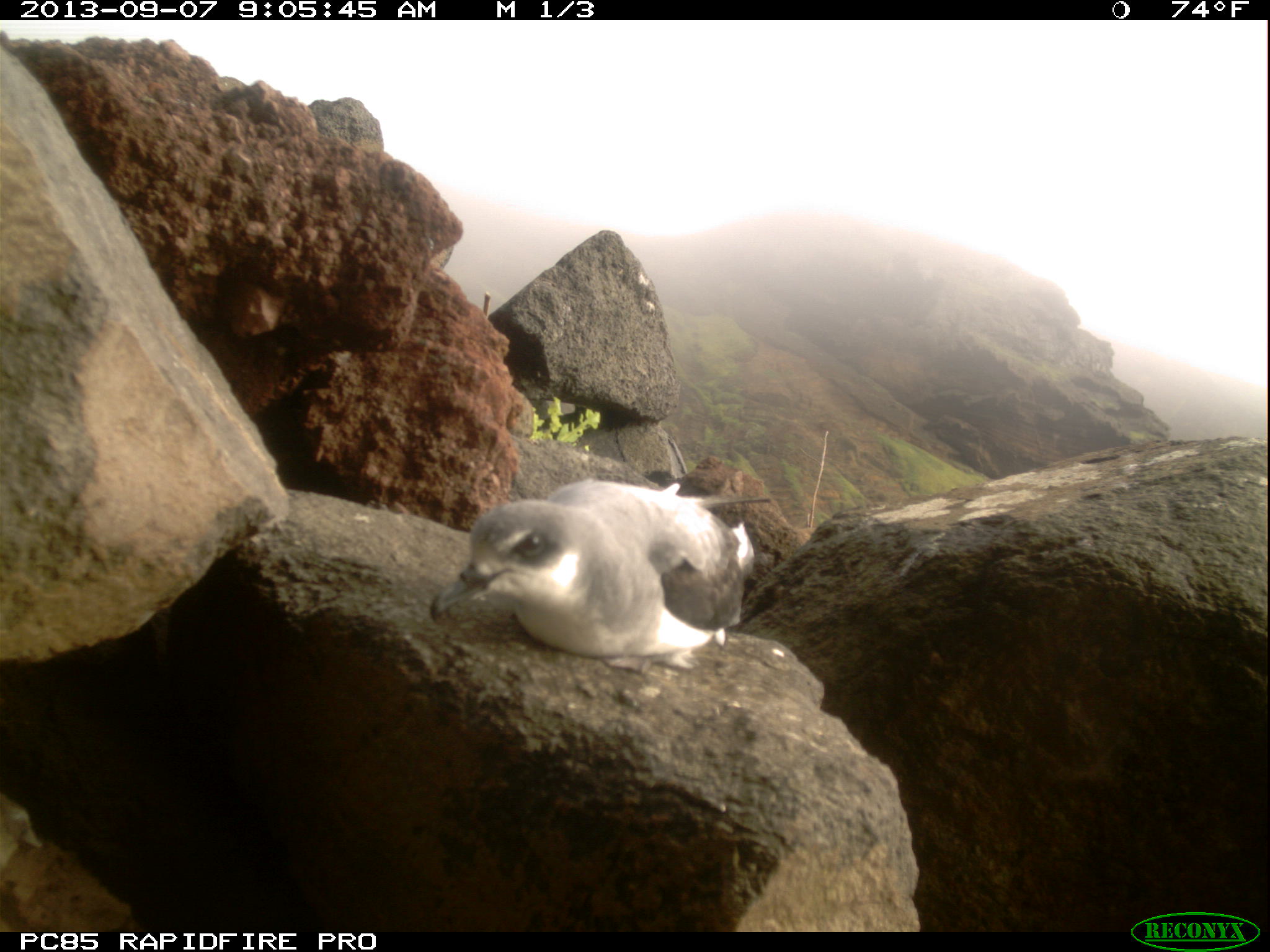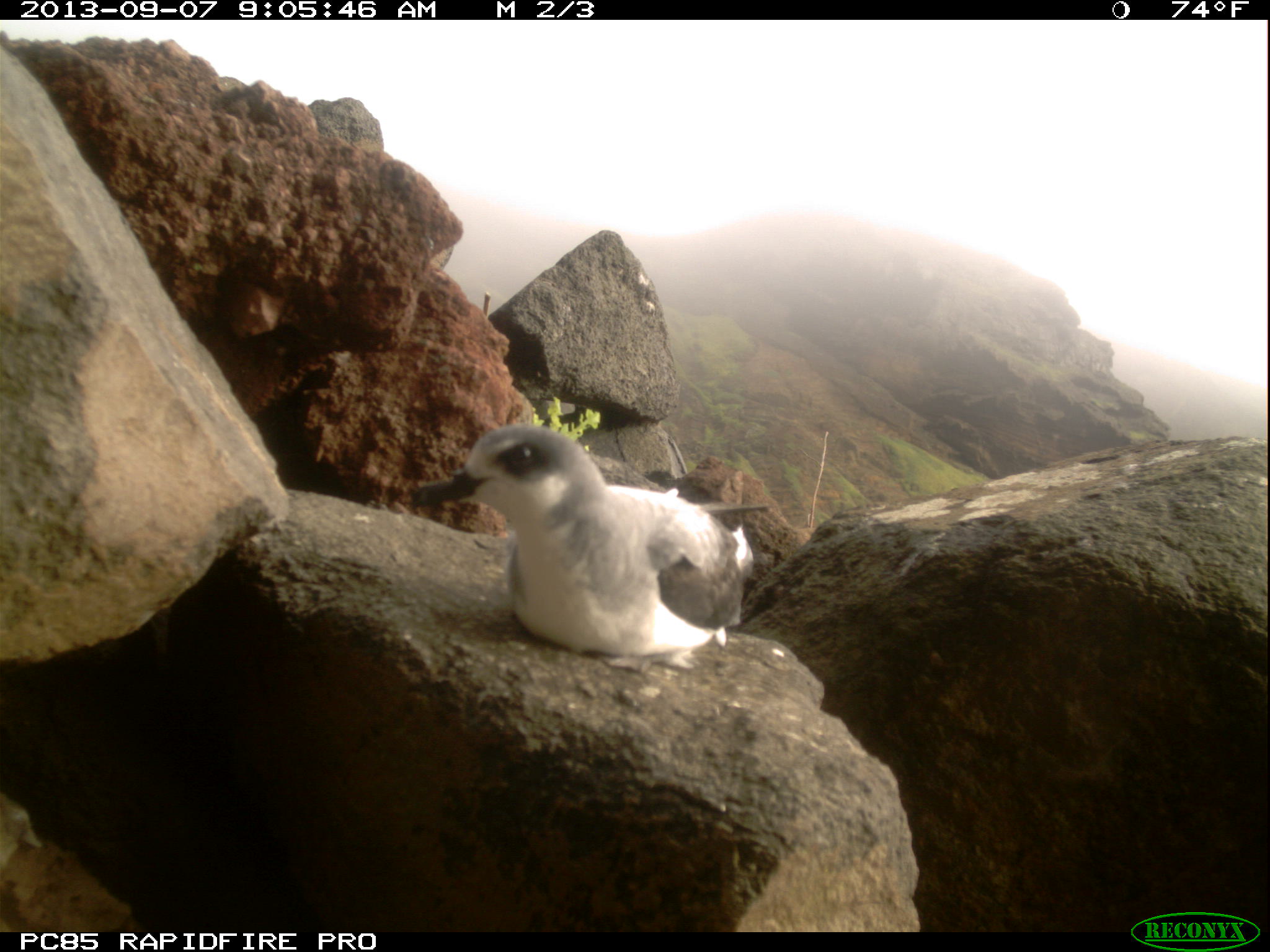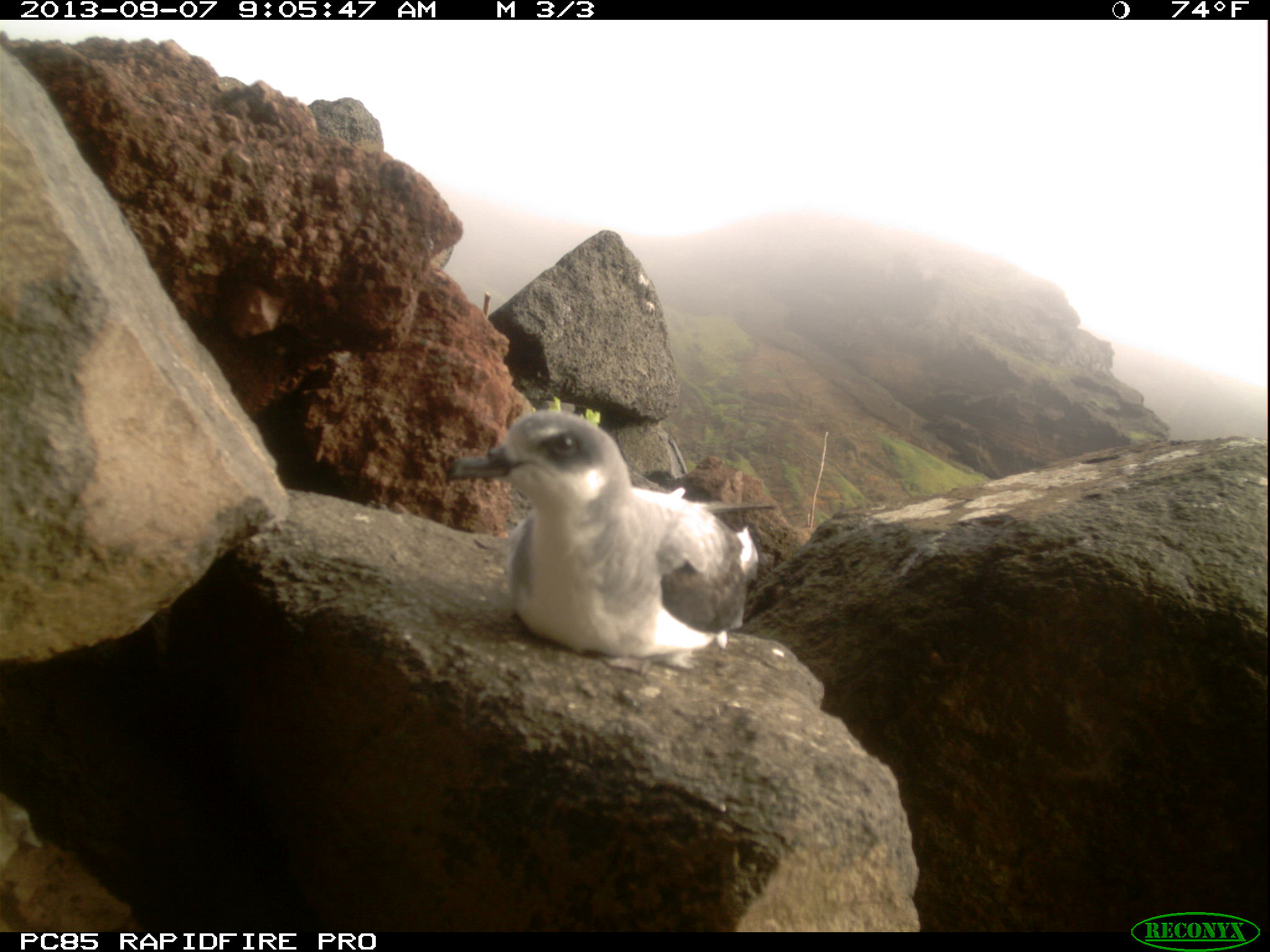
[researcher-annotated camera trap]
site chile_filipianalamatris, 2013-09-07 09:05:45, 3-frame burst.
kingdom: Animalia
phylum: Chordata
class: Aves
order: Procellariiformes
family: Procellariidae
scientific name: Procellariidae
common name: petrel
Petrel (Procellariidae).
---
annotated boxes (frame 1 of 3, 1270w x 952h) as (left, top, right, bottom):
petrel: (420, 474, 756, 663)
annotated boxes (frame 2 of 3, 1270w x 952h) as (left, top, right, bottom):
petrel: (407, 422, 752, 663)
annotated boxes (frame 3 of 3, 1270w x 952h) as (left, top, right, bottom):
petrel: (443, 407, 755, 659)